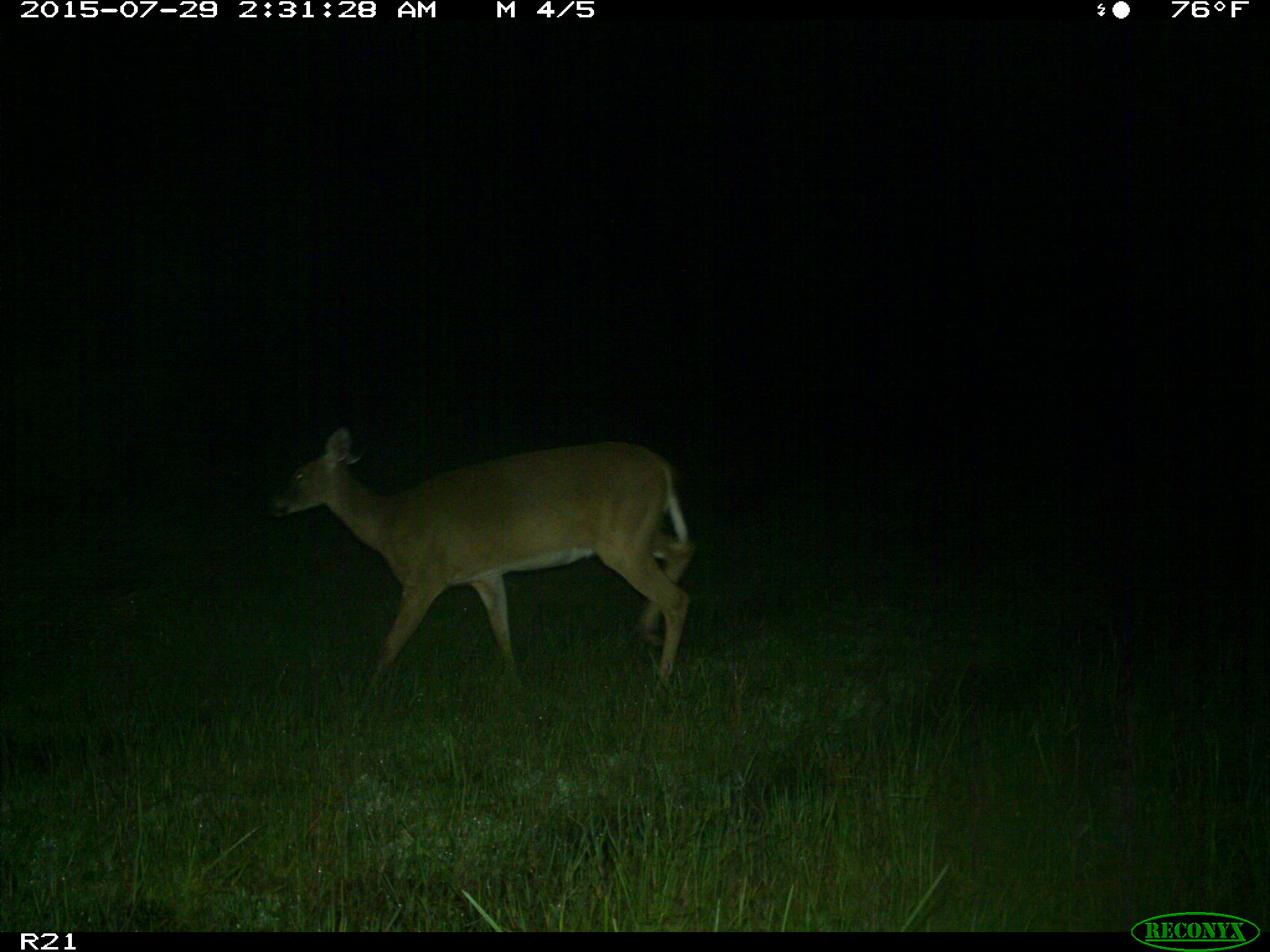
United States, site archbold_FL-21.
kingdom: Animalia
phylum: Chordata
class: Mammalia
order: Artiodactyla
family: Cervidae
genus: Odocoileus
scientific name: Odocoileus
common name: deer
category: unidentified deer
Unidentified deer (deer) (Odocoileus).